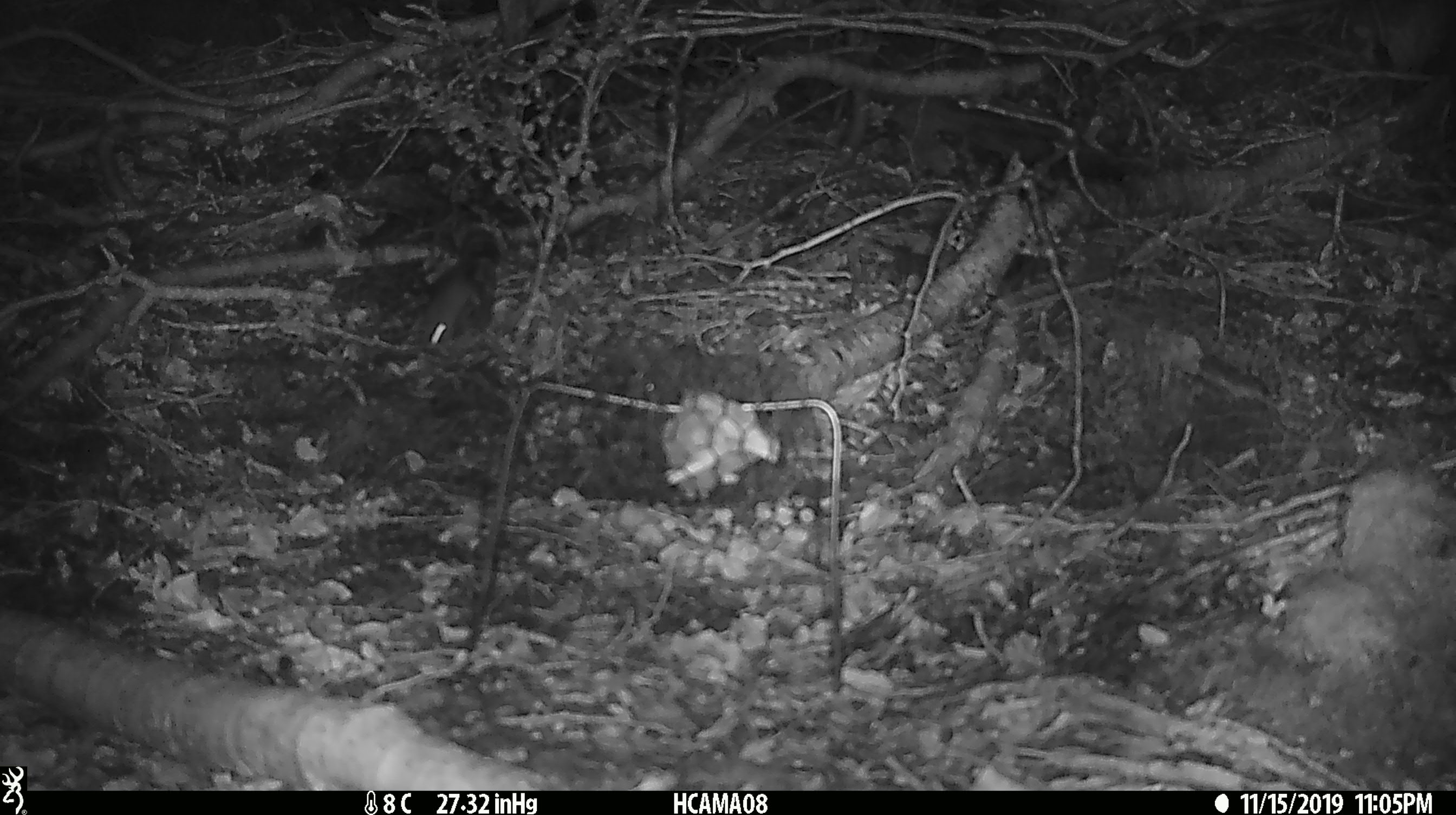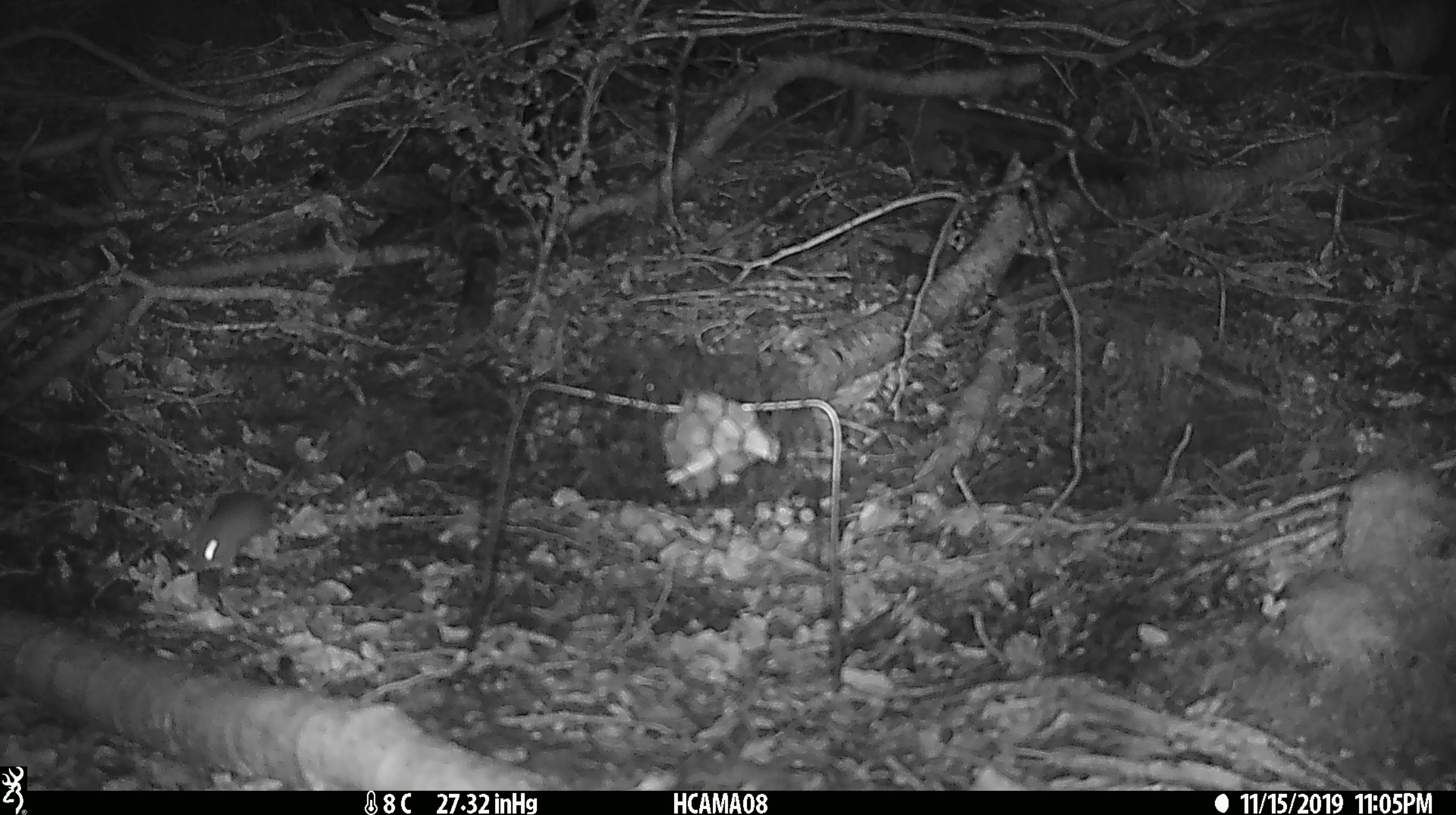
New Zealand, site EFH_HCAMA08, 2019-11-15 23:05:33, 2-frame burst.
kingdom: Animalia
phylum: Chordata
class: Mammalia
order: Rodentia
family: Muridae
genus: Mus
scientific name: Mus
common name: mouse